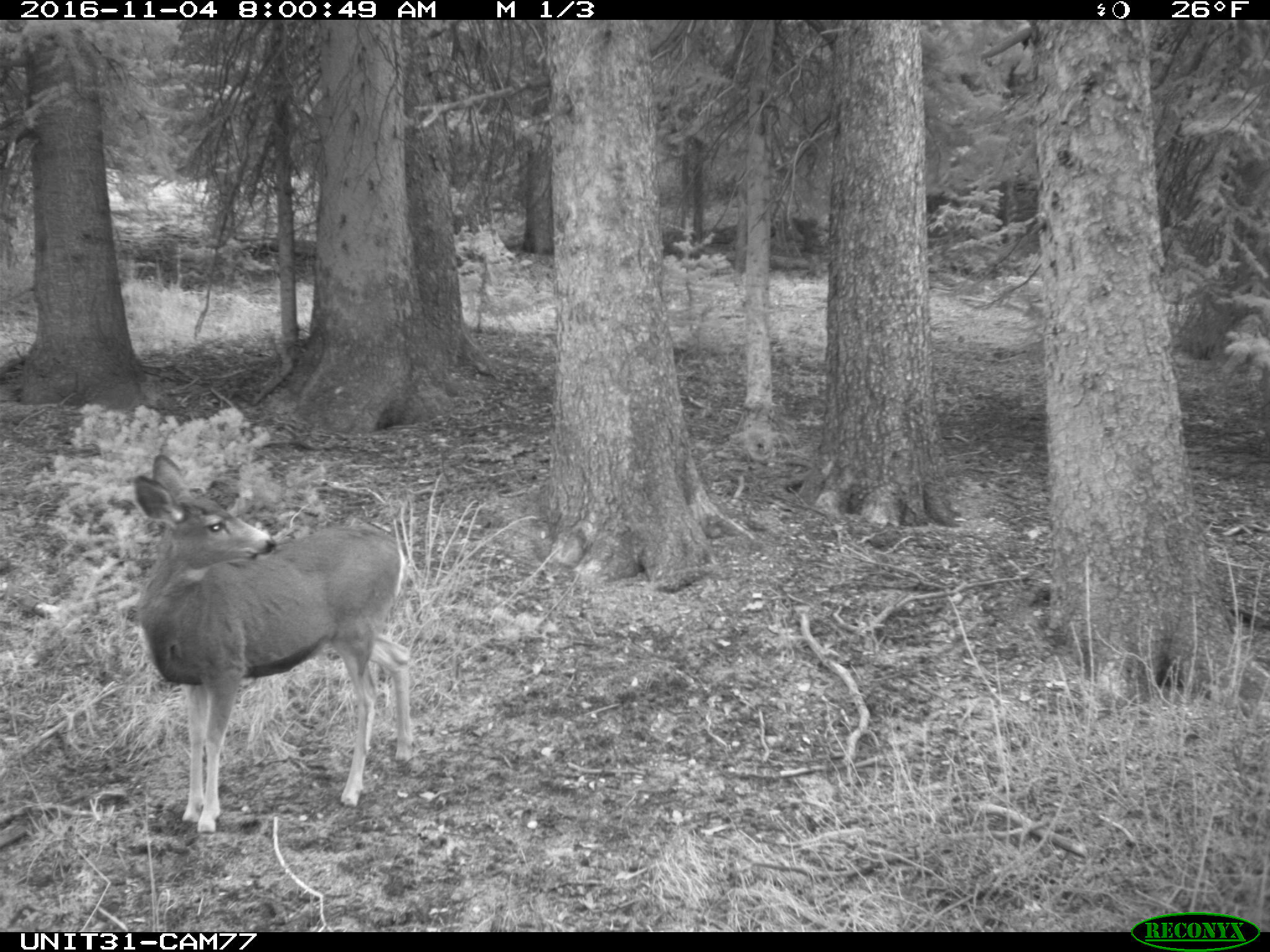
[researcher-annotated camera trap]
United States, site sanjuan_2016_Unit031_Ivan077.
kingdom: Animalia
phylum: Chordata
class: Mammalia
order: Artiodactyla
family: Cervidae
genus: Odocoileus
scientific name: Odocoileus hemionus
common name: mule deer